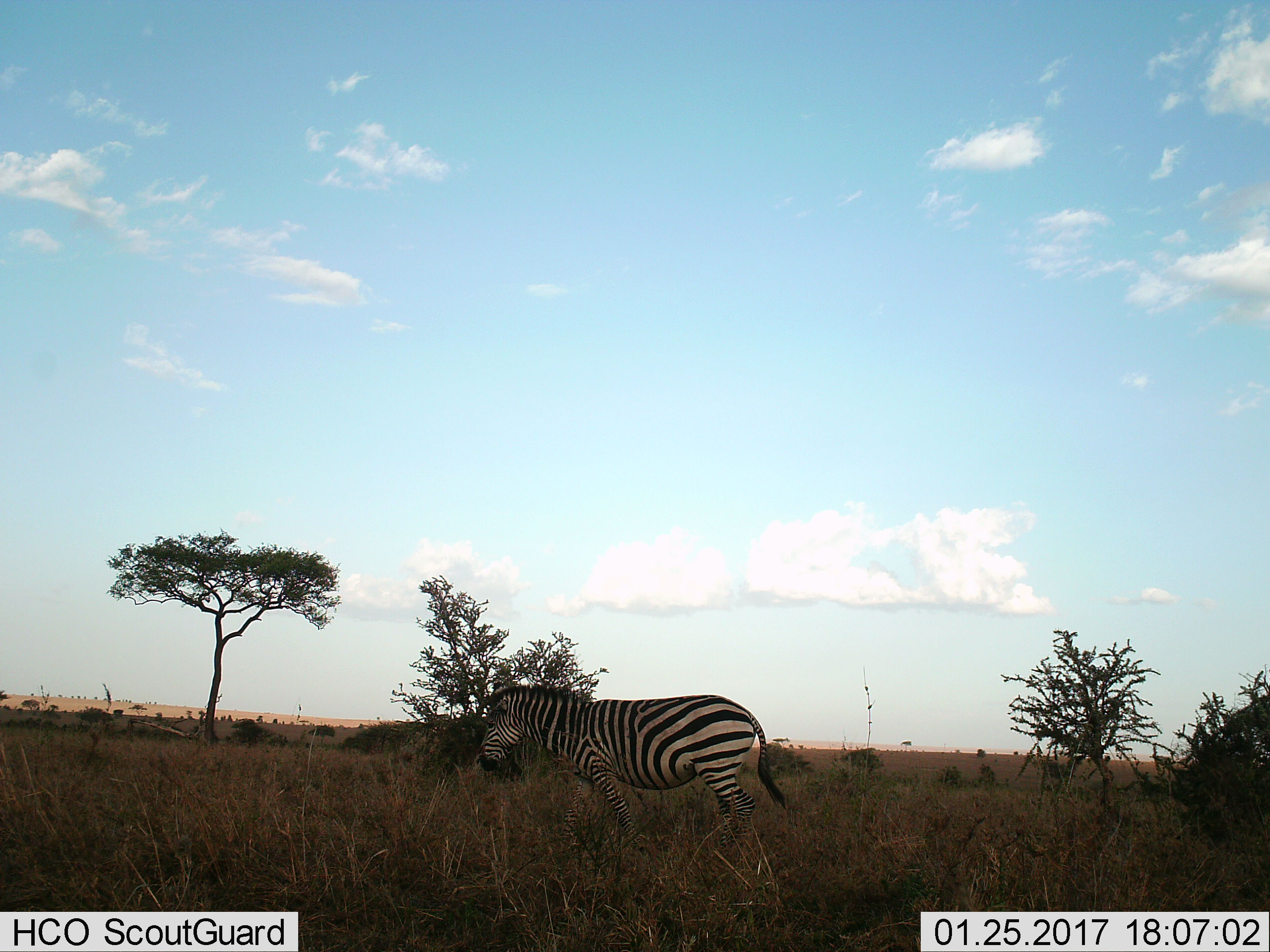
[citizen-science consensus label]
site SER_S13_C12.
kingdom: Animalia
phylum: Chordata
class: Mammalia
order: Perissodactyla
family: Equidae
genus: Equus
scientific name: Equus quagga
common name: plains zebra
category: zebraplains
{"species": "zebraplains (plains zebra) (Equus quagga)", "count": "1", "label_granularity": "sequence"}